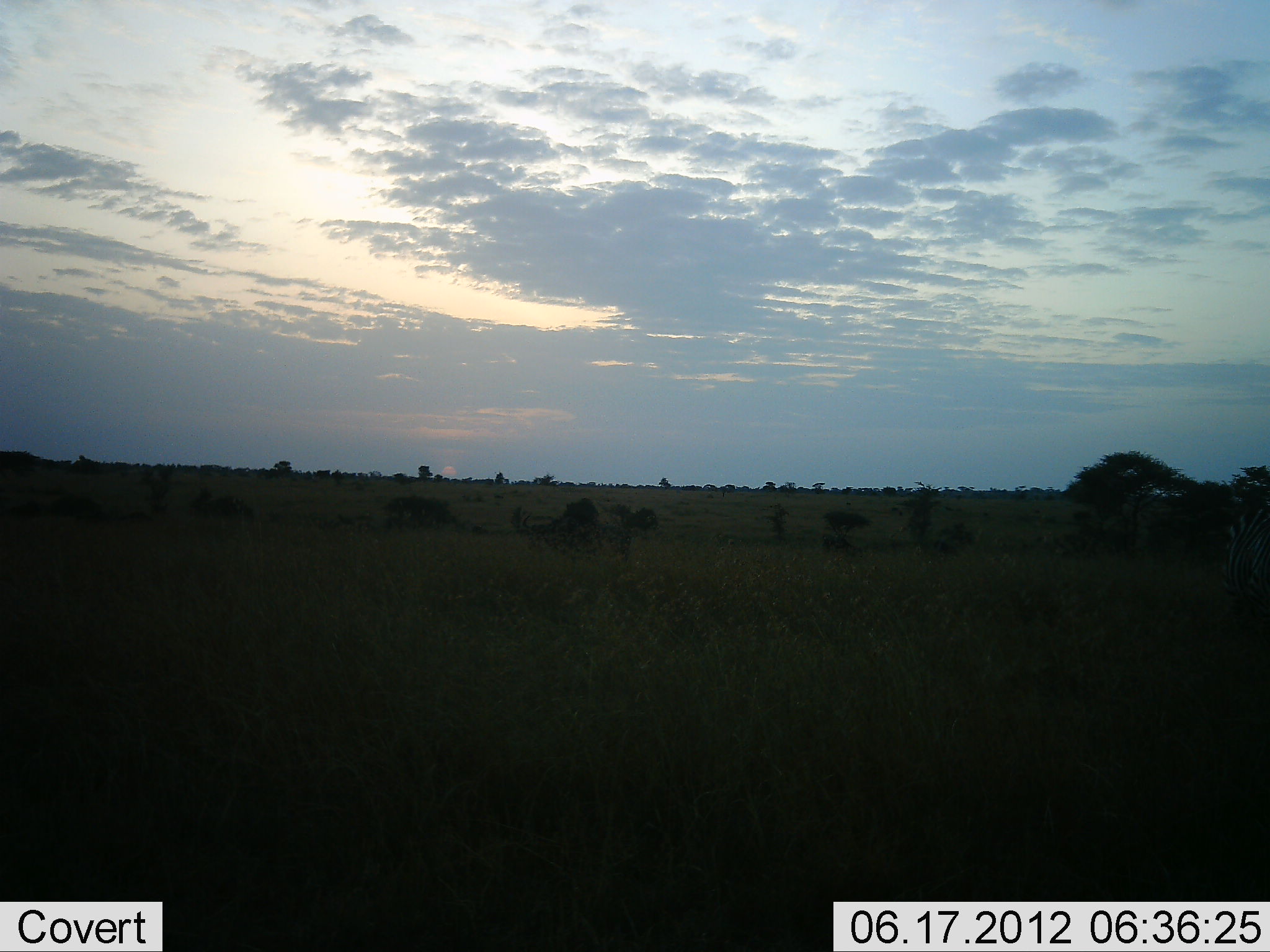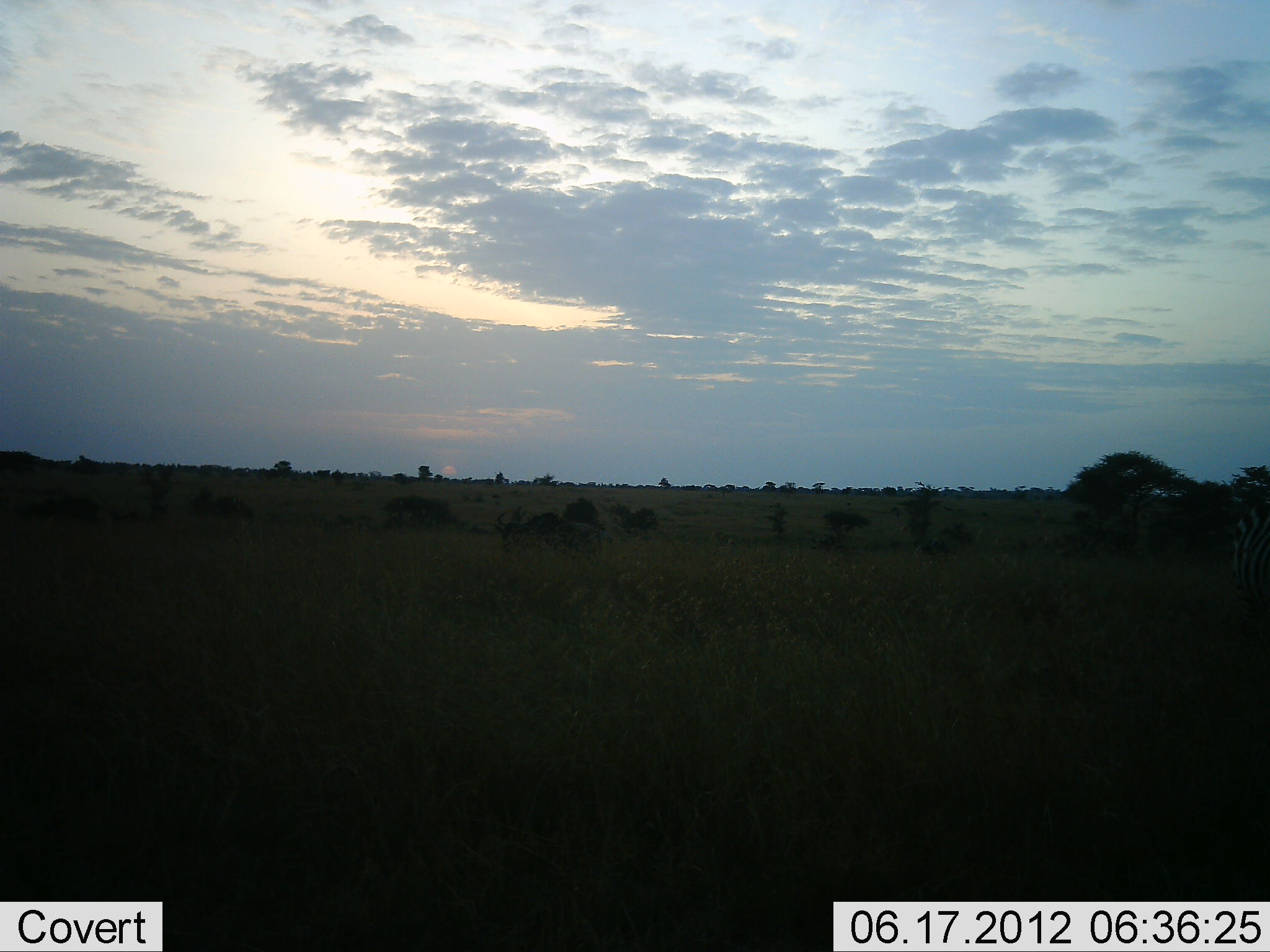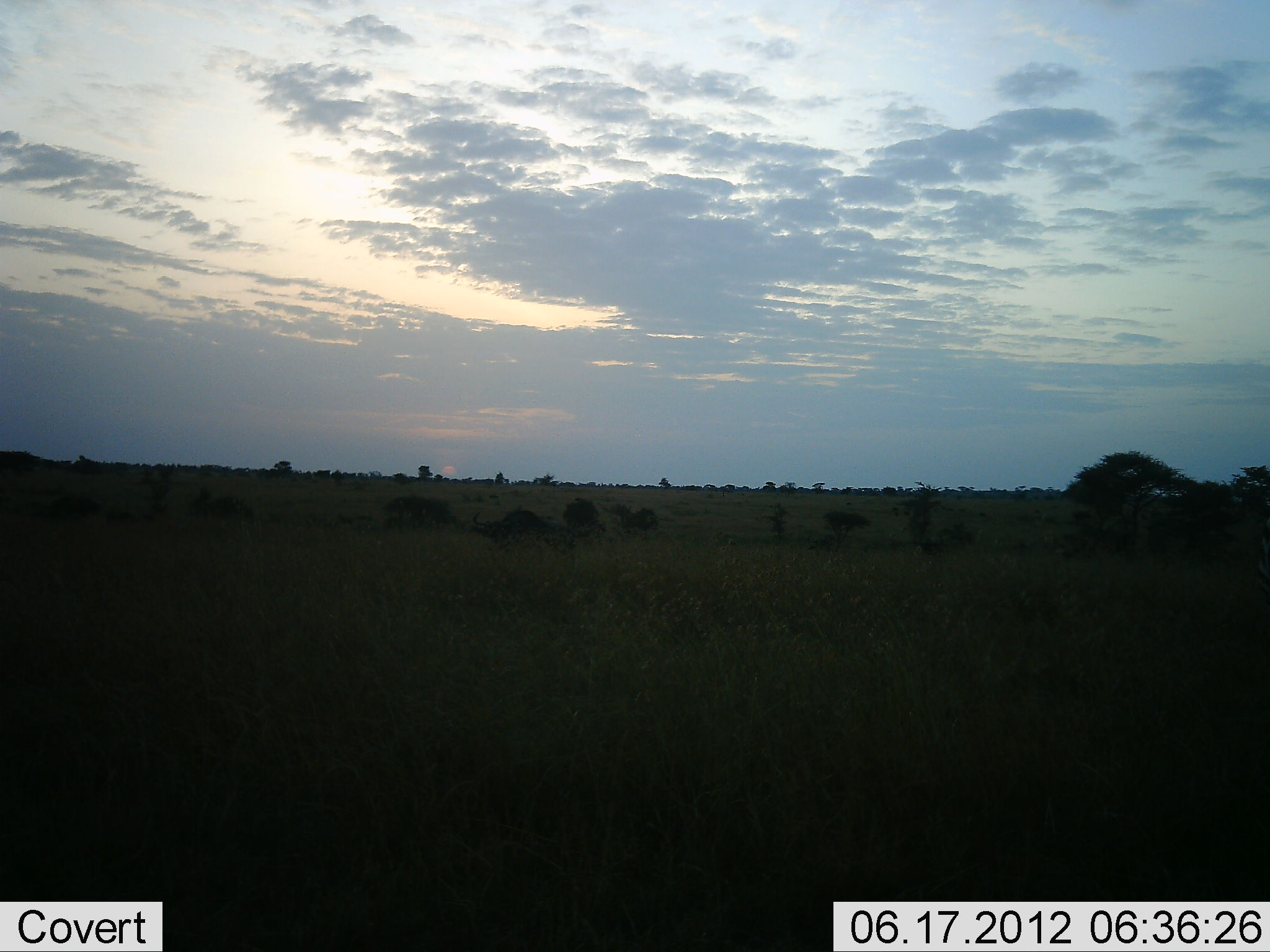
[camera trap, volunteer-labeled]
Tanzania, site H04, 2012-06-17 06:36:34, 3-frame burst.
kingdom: Animalia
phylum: Chordata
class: Mammalia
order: Artiodactyla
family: Bovidae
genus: Connochaetes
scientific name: Connochaetes taurinus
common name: blue wildebeest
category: wildebeest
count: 1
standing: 7%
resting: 0%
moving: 100%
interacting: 0%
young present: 0%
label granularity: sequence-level